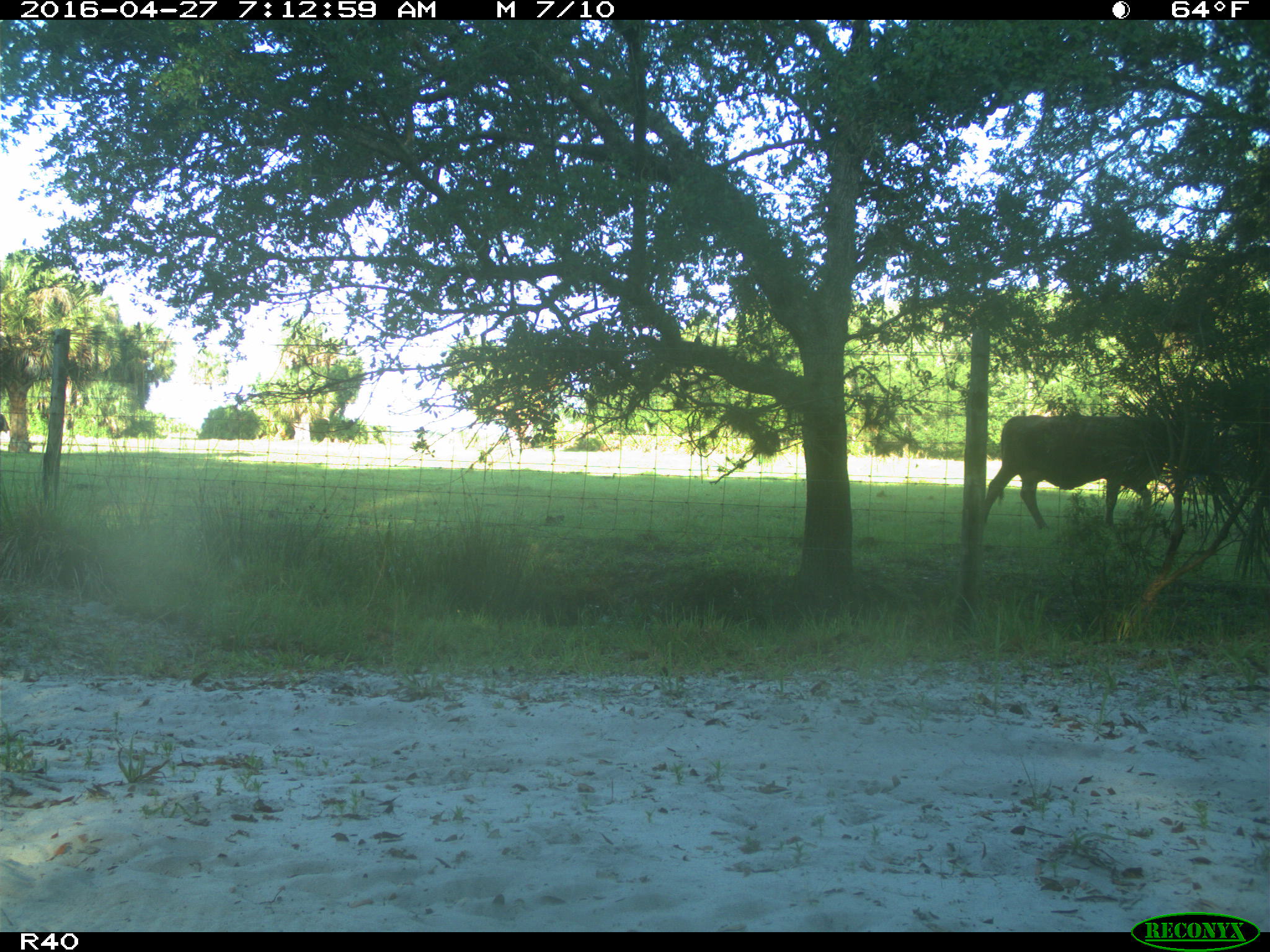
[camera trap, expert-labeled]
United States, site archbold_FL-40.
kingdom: Animalia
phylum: Chordata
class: Mammalia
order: Artiodactyla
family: Bovidae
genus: Bos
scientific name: Bos taurus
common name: domestic cow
Bos taurus (domestic cow).